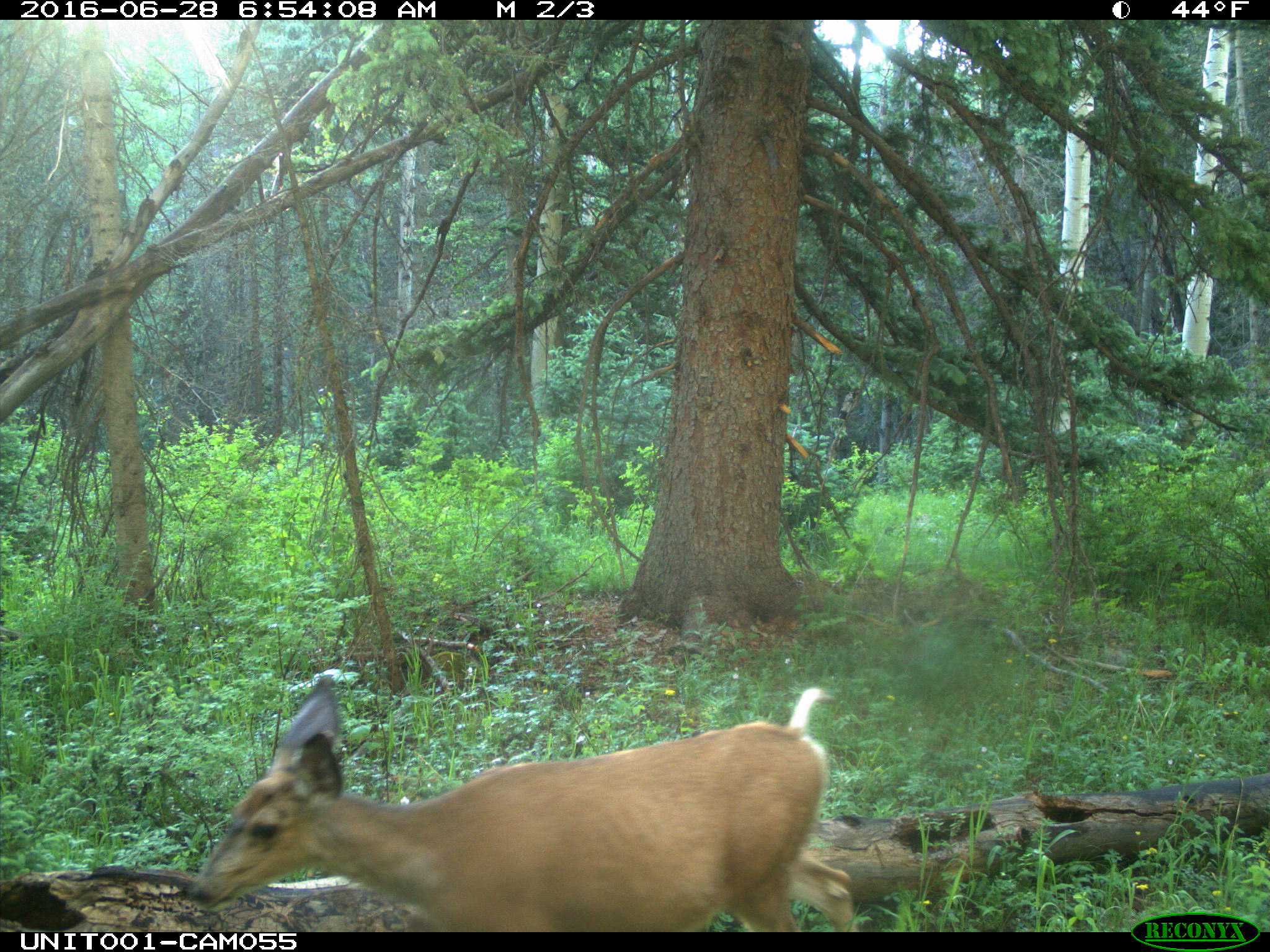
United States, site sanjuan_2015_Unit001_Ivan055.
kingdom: Animalia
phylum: Chordata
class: Mammalia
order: Artiodactyla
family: Cervidae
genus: Odocoileus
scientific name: Odocoileus hemionus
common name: mule deer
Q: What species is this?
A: Odocoileus hemionus (mule deer).